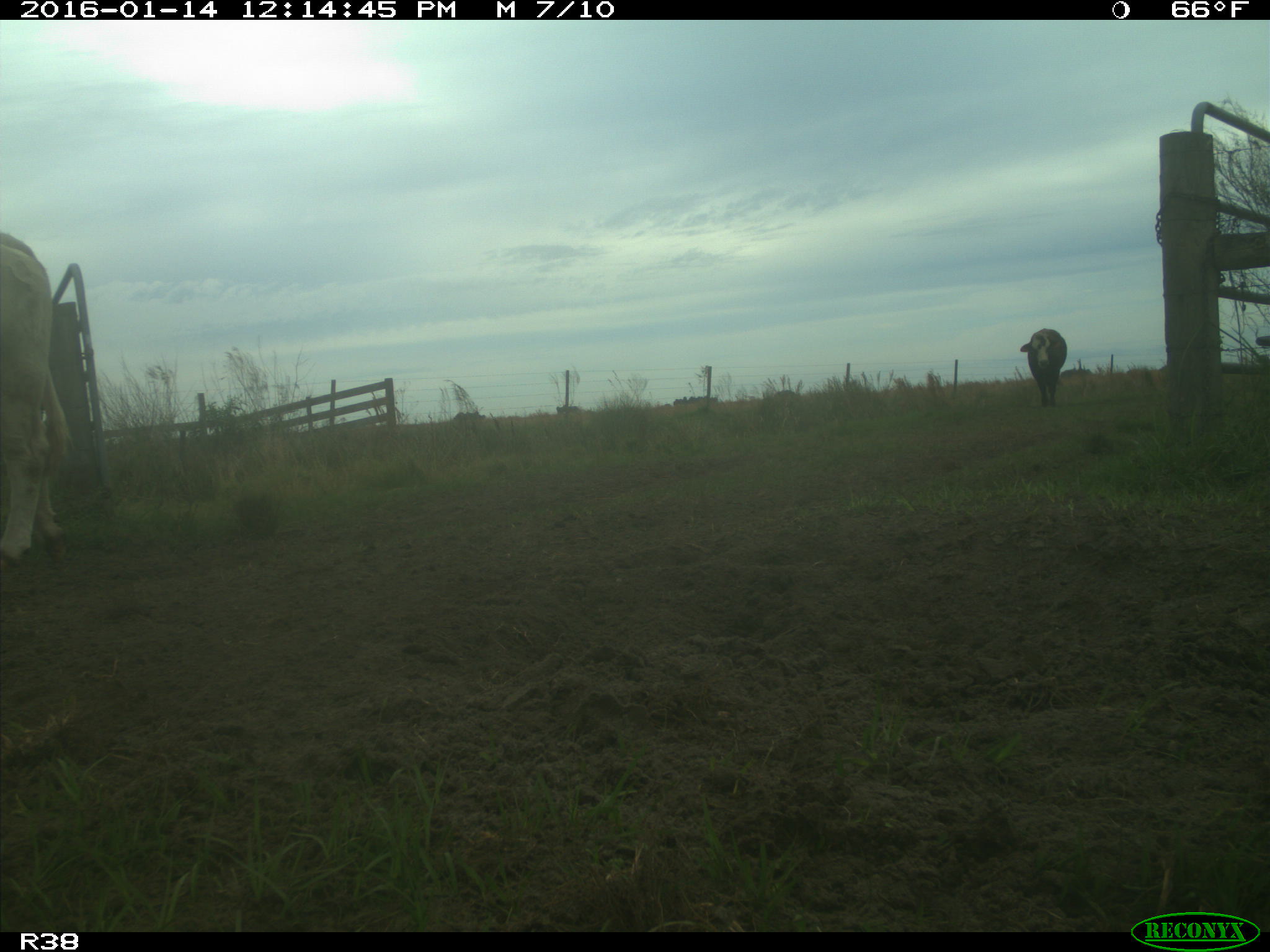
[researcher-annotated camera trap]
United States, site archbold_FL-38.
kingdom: Animalia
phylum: Chordata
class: Mammalia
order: Artiodactyla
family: Bovidae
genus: Bos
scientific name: Bos taurus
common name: domestic cow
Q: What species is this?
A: Bos taurus (domestic cow).